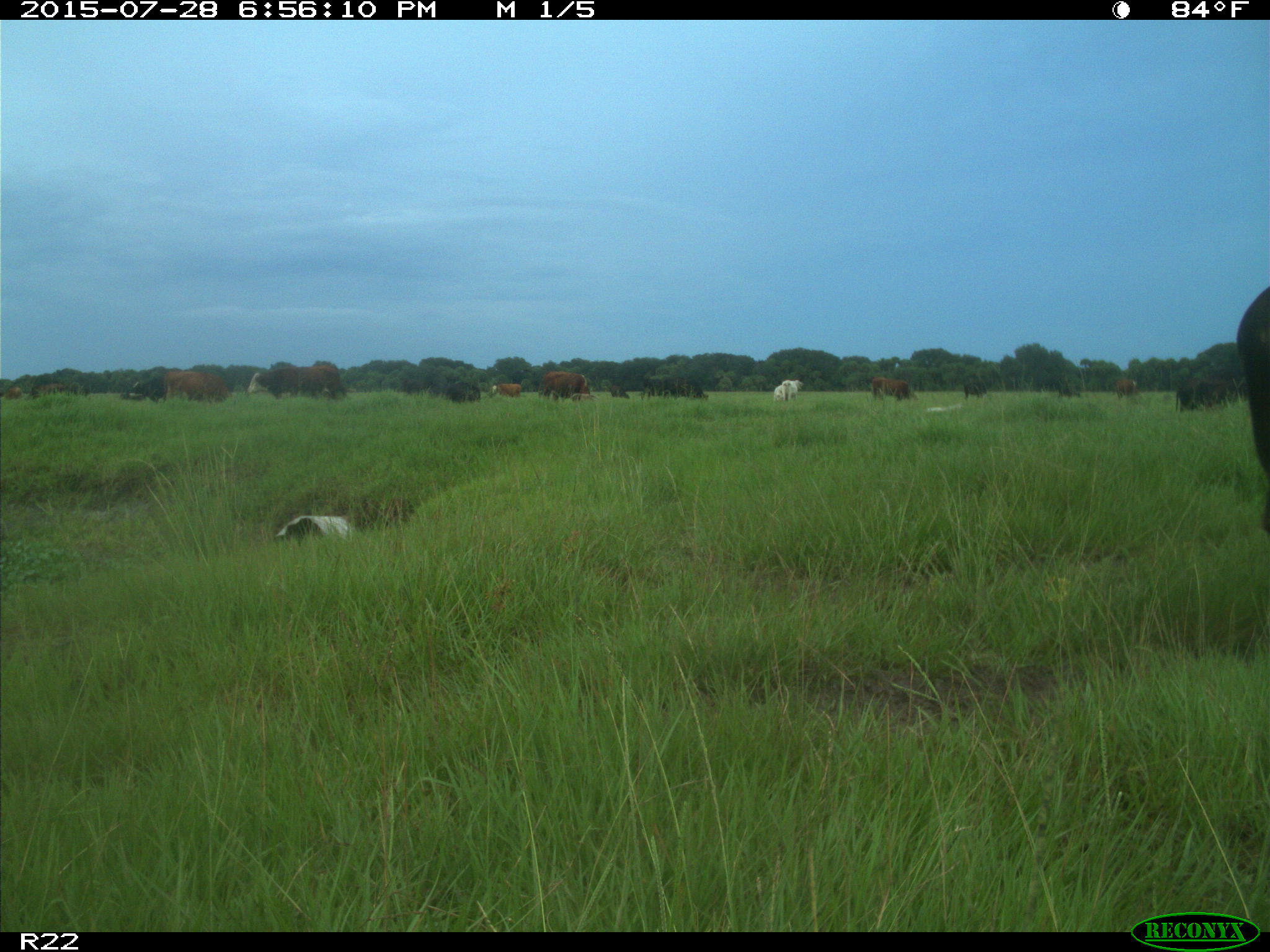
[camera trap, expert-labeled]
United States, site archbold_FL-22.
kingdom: Animalia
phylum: Chordata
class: Mammalia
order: Artiodactyla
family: Bovidae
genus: Bos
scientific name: Bos taurus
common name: domestic cow